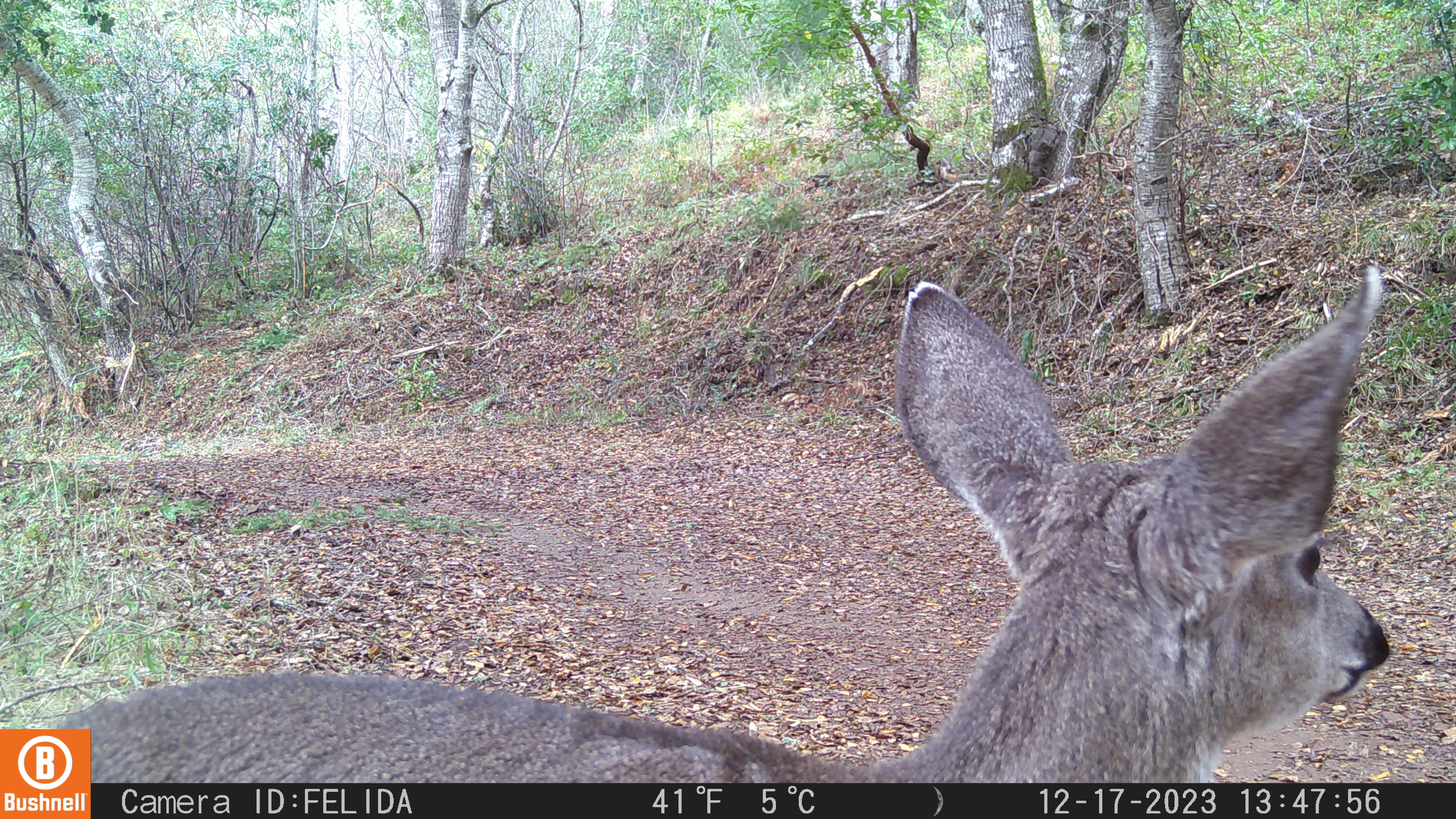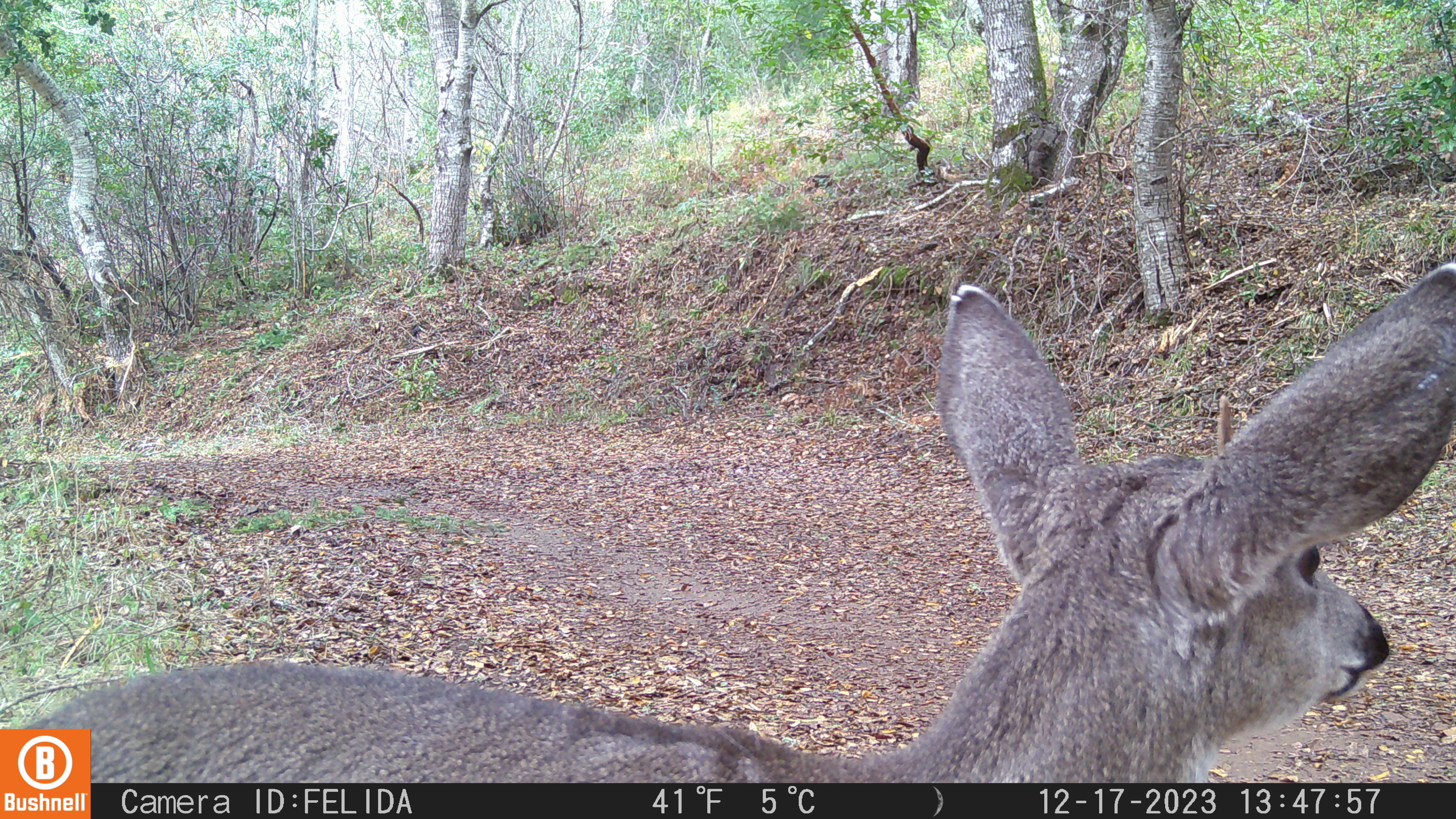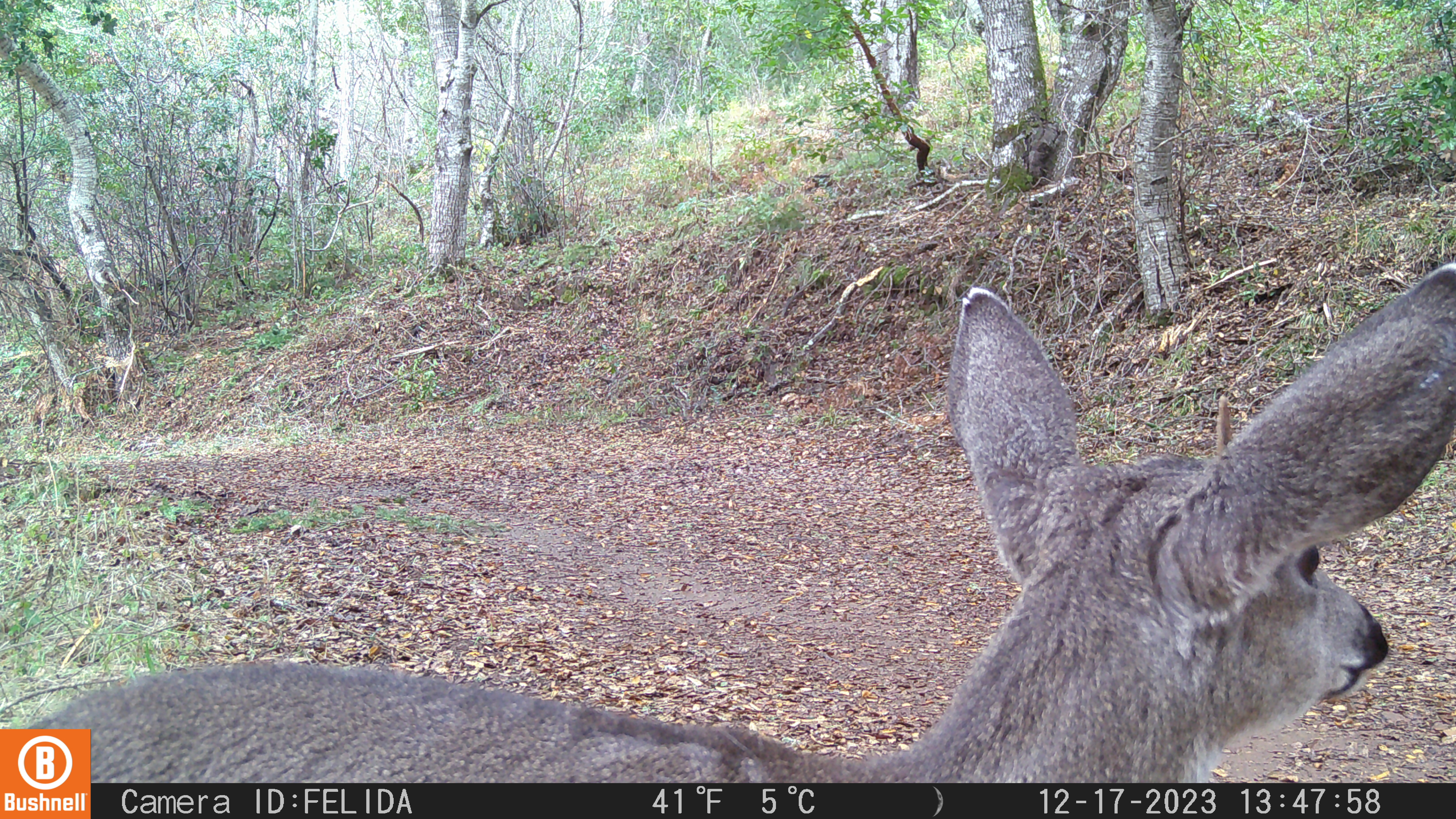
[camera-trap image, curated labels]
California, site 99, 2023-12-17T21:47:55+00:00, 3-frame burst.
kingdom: Animalia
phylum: Chordata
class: Mammalia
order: Artiodactyla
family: Cervidae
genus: Odocoileus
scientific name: Odocoileus hemionus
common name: mule deer